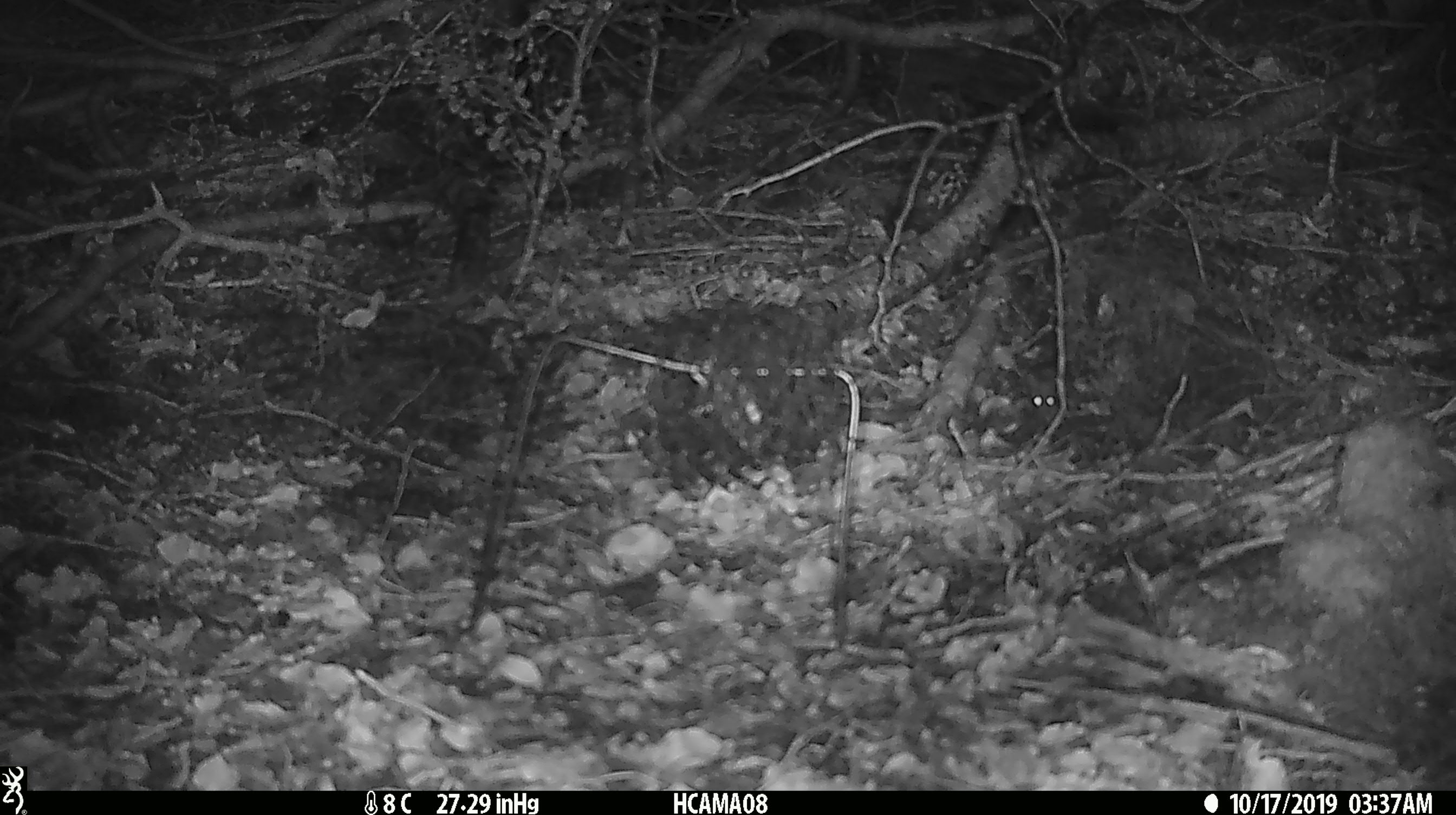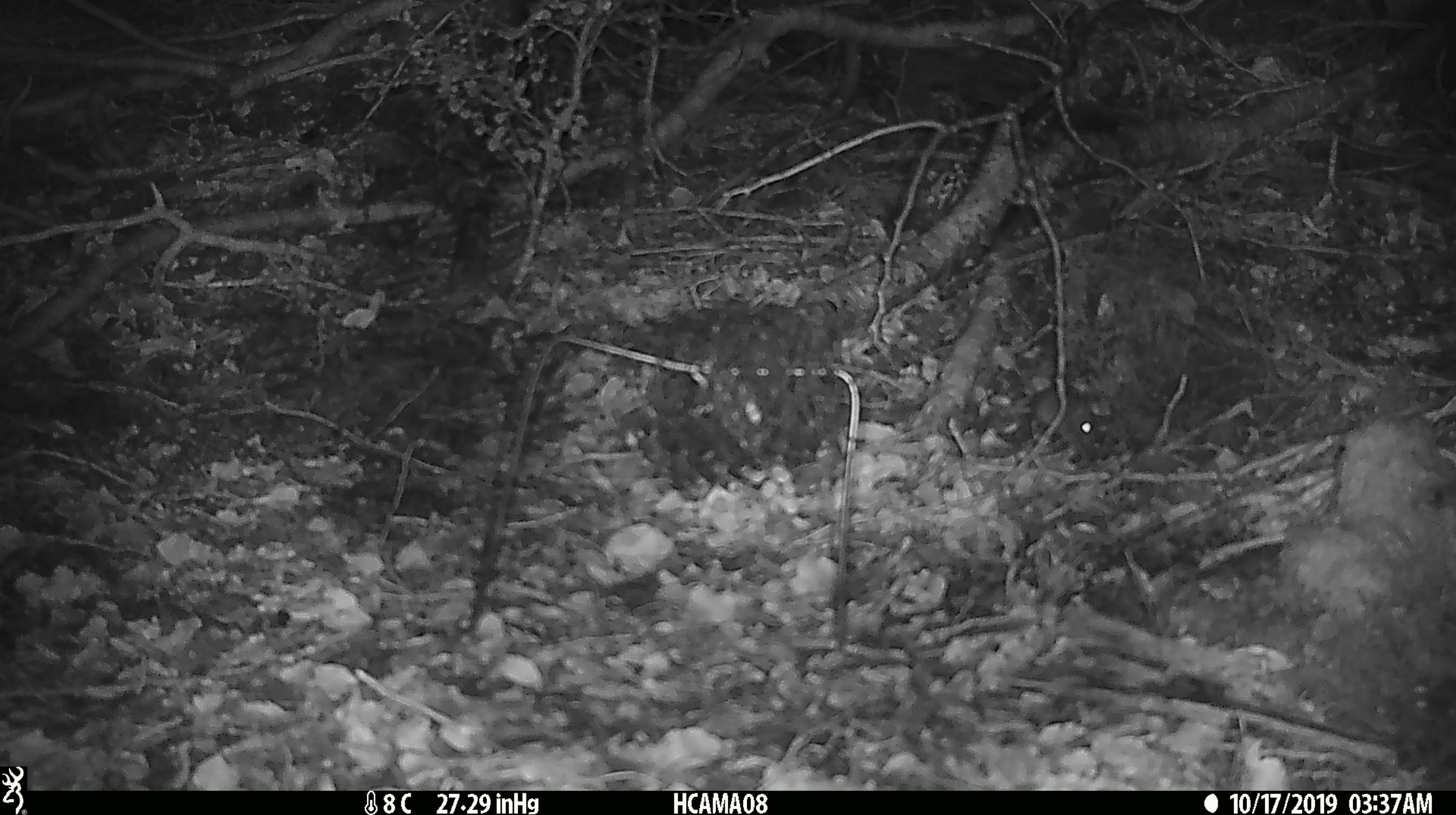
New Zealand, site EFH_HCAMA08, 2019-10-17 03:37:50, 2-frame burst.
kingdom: Animalia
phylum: Chordata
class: Mammalia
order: Rodentia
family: Muridae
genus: Mus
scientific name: Mus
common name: mouse